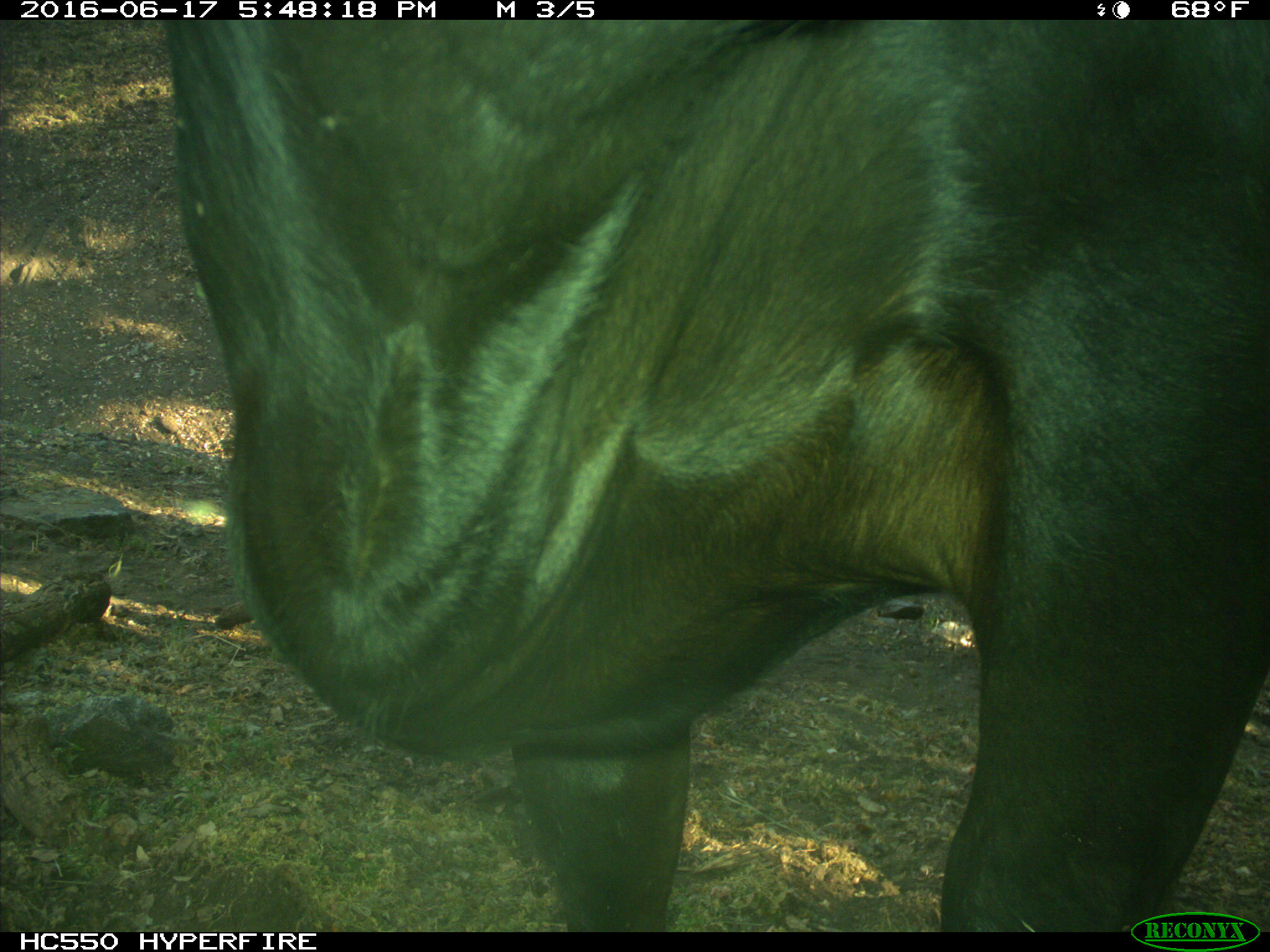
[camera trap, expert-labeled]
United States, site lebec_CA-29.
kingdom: Animalia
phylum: Chordata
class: Mammalia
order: Artiodactyla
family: Bovidae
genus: Bos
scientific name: Bos taurus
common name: domestic cow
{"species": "Bos taurus (domestic cow)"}